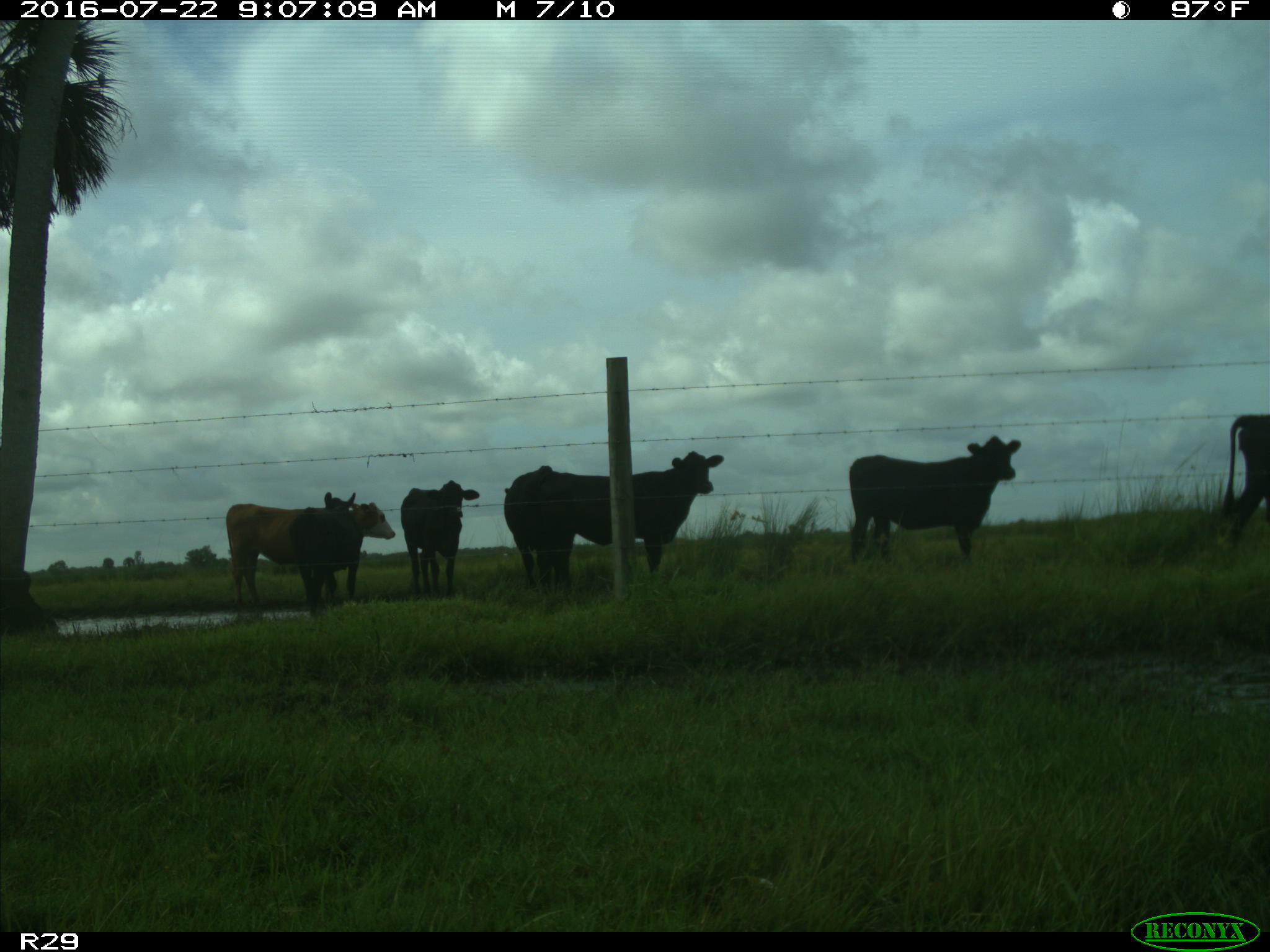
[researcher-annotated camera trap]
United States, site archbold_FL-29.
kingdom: Animalia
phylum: Chordata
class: Mammalia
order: Artiodactyla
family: Bovidae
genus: Bos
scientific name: Bos taurus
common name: domestic cow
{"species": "Bos taurus (domestic cow)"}